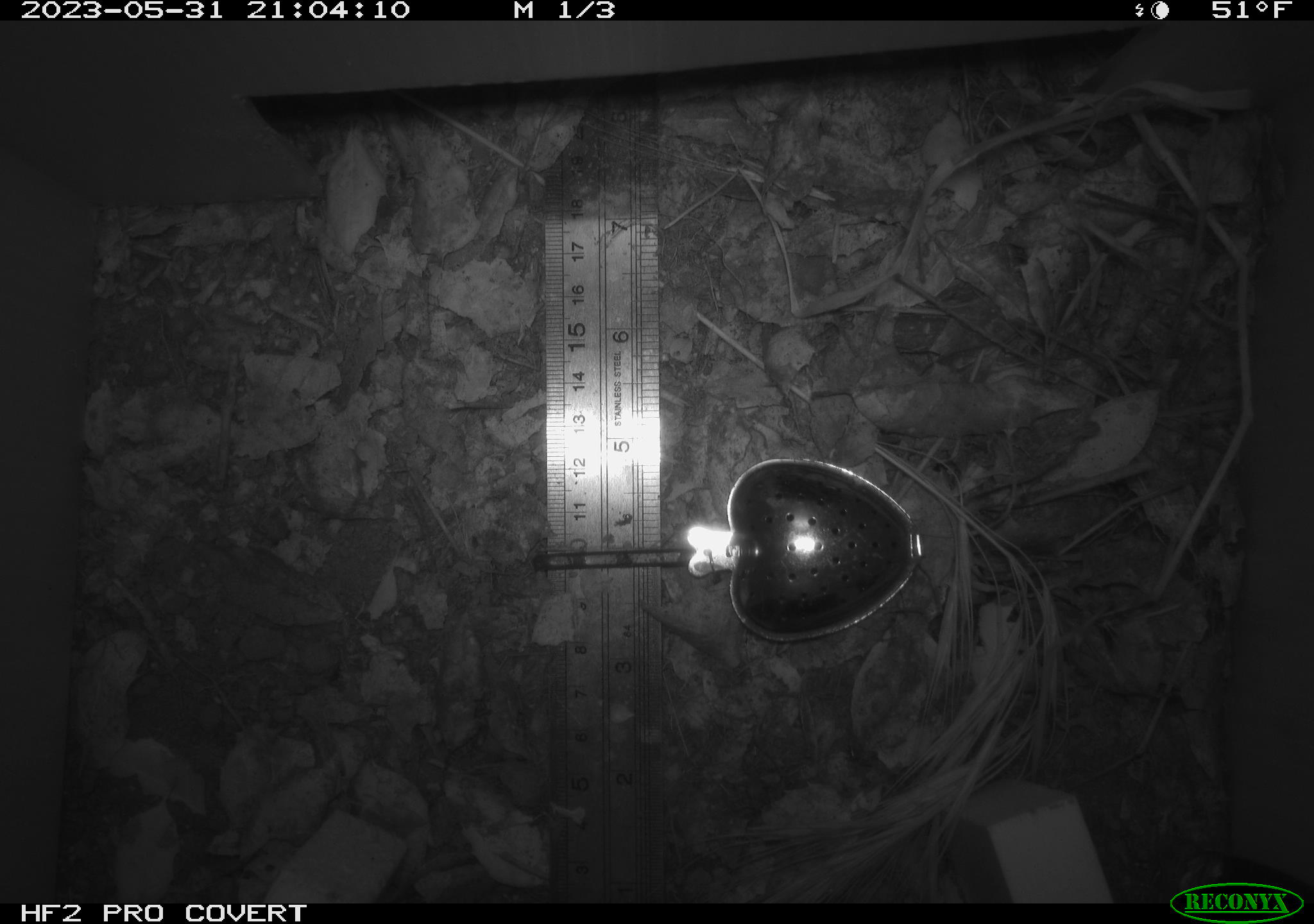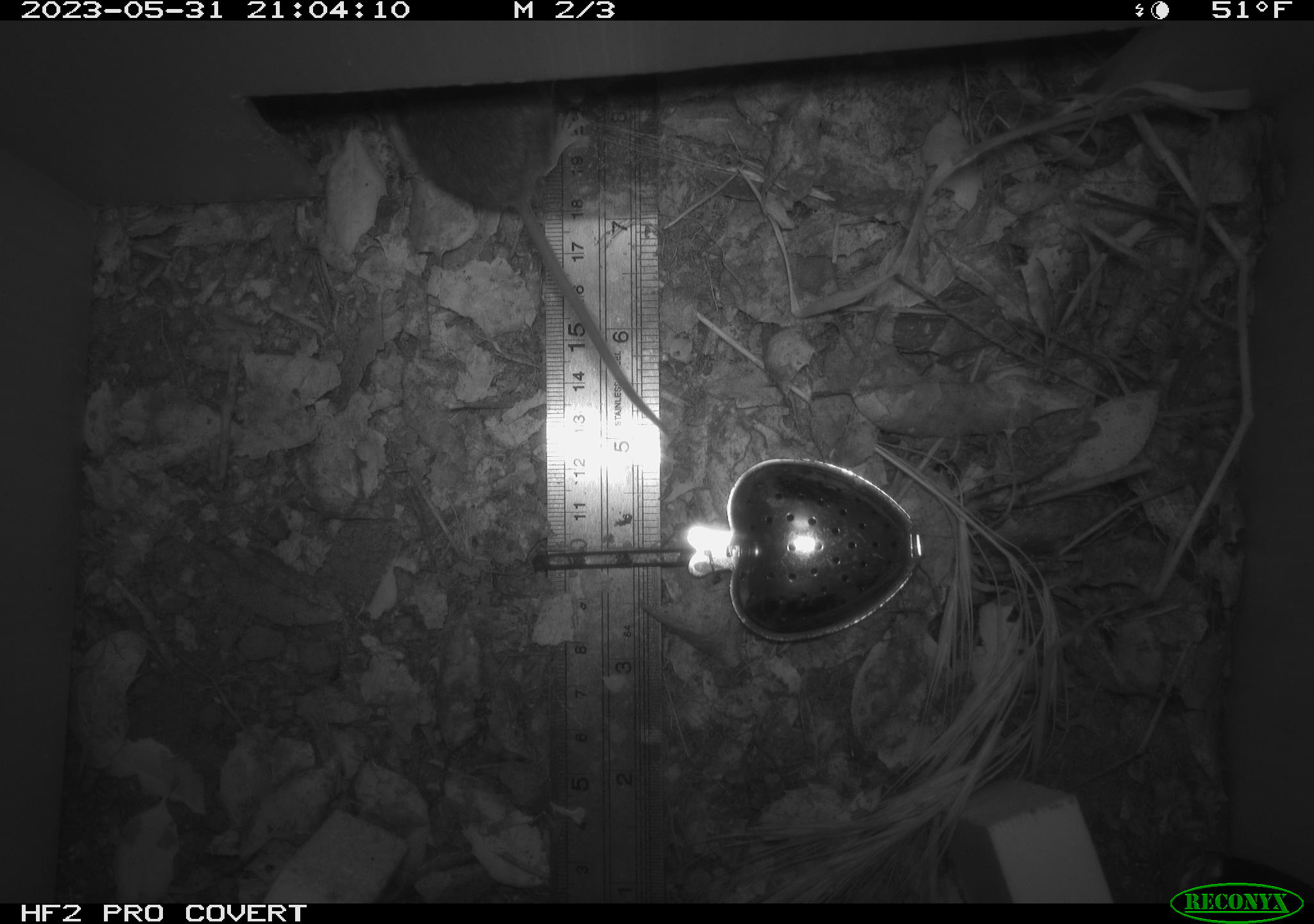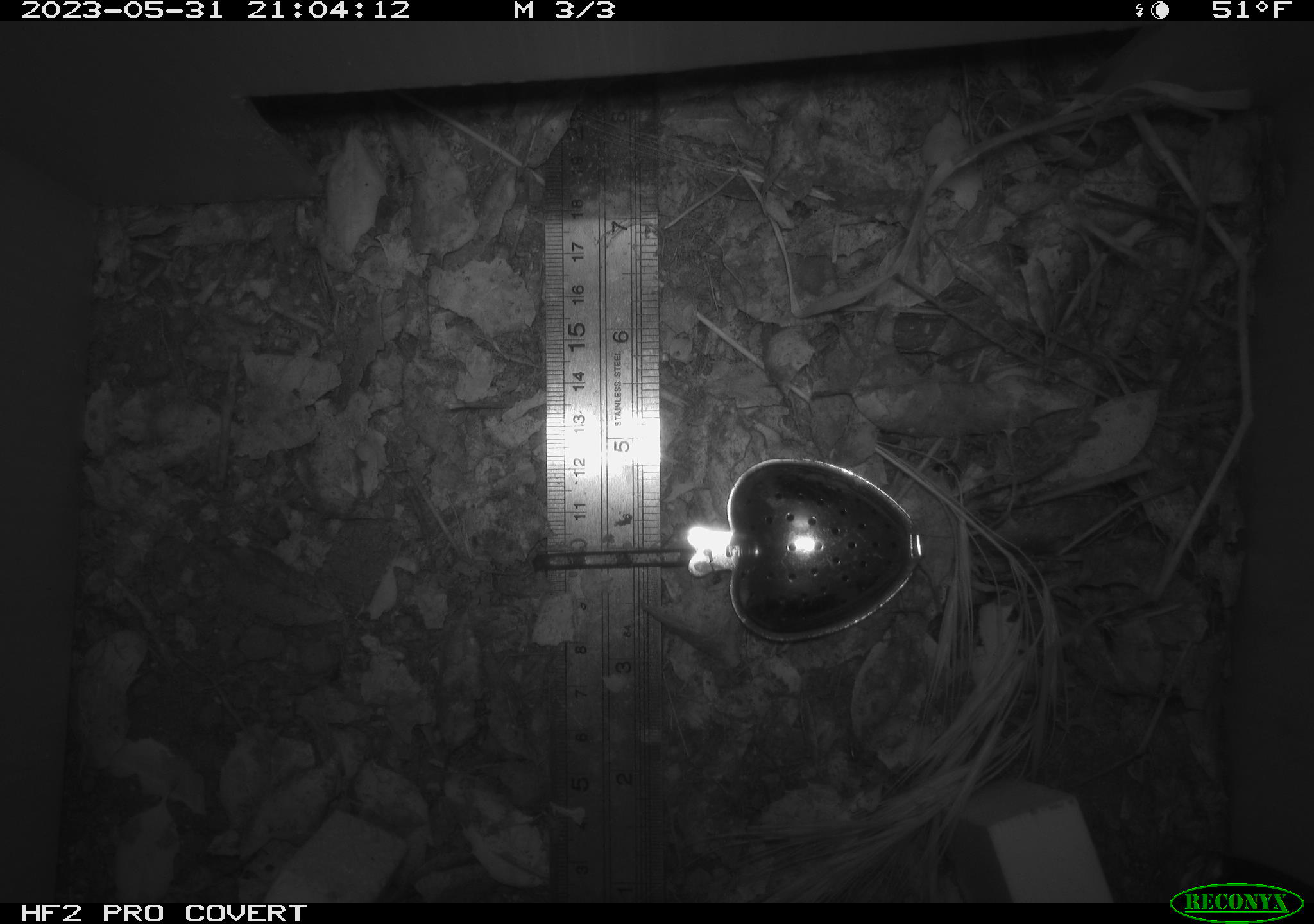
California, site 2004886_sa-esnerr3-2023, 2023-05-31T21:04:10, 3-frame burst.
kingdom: Animalia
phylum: Chordata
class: Mammalia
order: Rodentia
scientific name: Rodentia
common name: mouse species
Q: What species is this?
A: Mouse species (Rodentia).